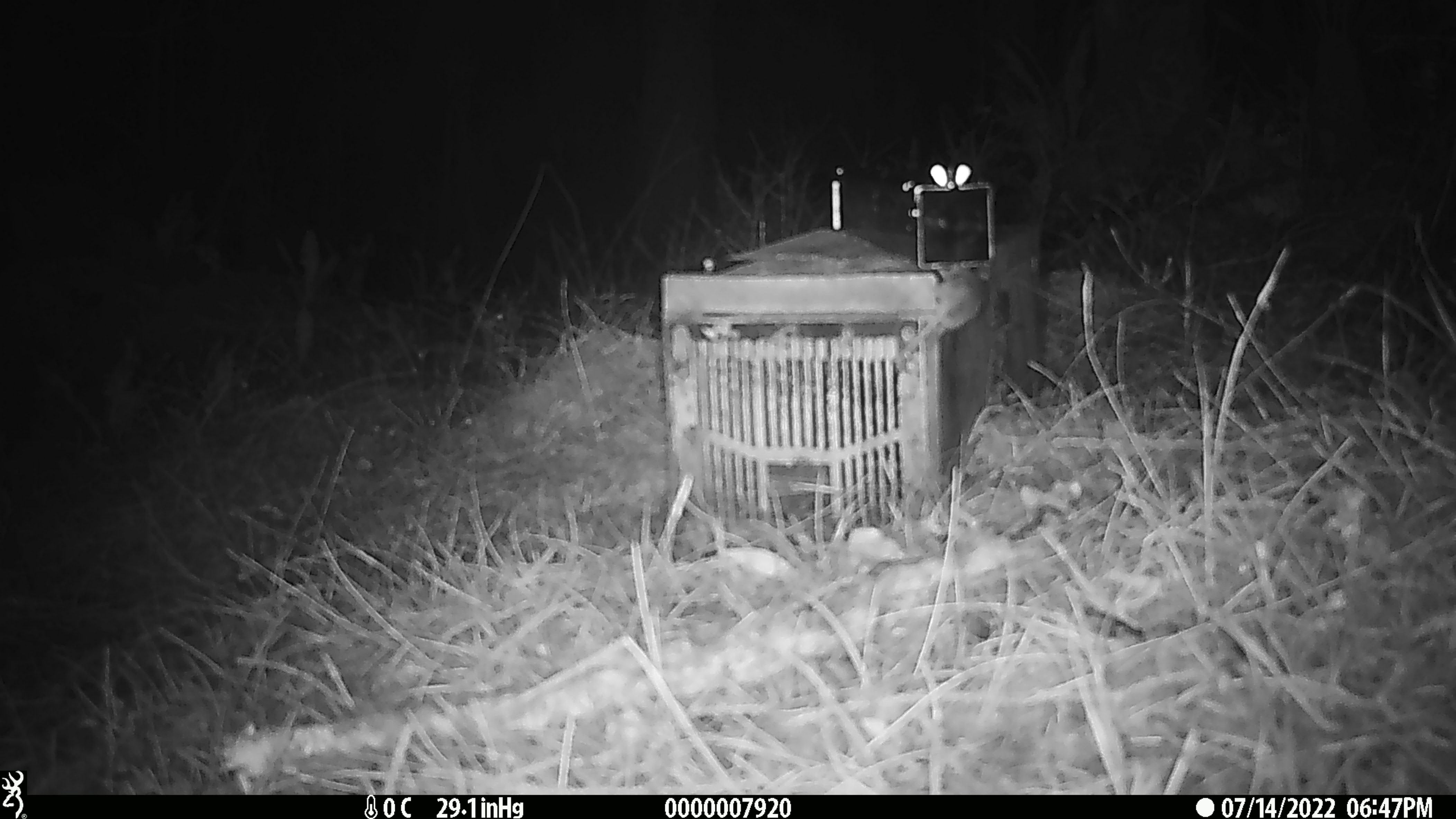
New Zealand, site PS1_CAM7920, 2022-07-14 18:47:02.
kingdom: Animalia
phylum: Chordata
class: Mammalia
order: Rodentia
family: Muridae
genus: Mus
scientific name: Mus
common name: mouse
Mouse (Mus).